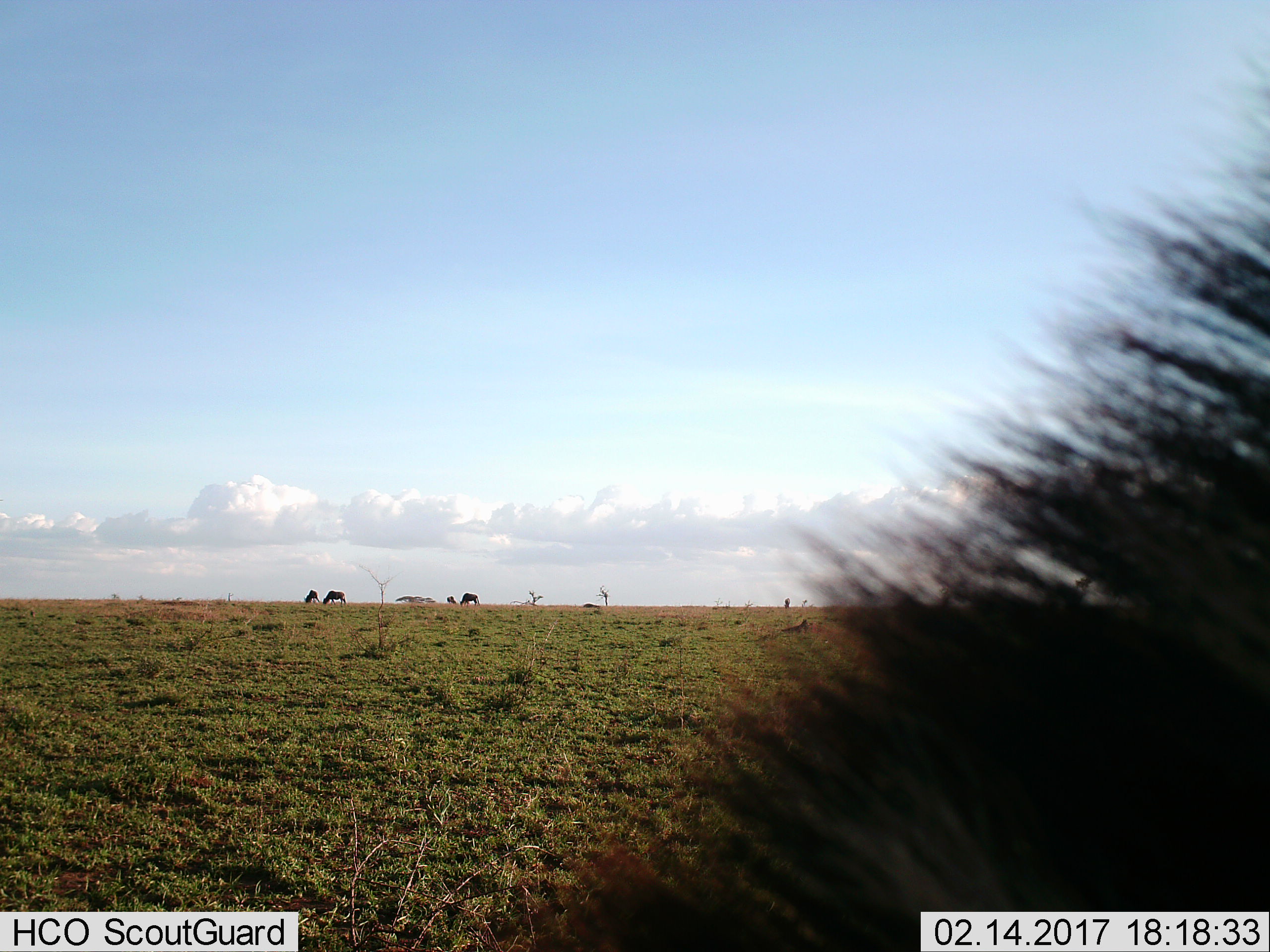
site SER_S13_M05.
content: unidentified animal